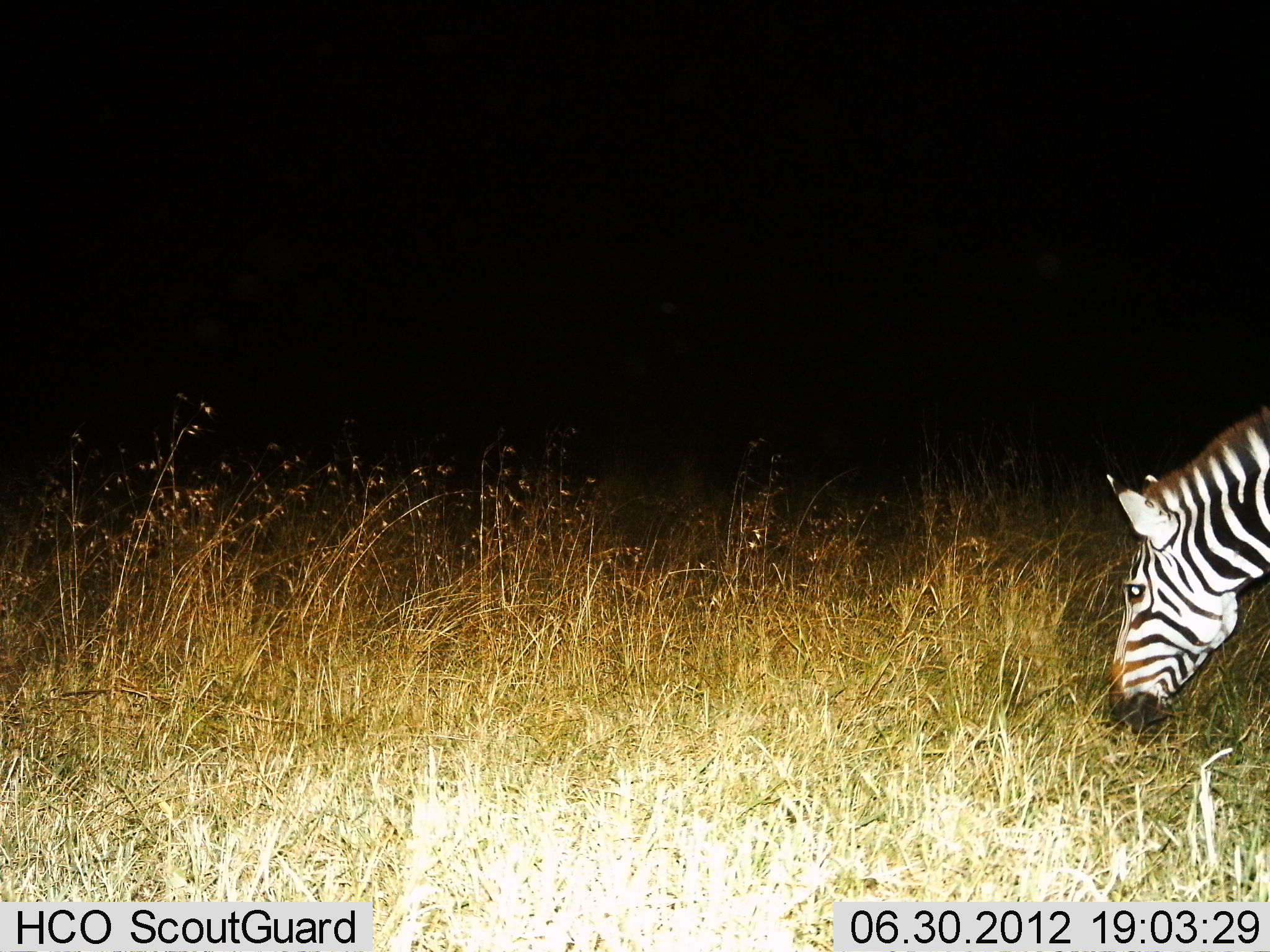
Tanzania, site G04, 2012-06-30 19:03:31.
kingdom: Animalia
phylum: Chordata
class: Mammalia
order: Perissodactyla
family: Equidae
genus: Equus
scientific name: Equus quagga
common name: plains zebra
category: zebra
Zebra (plains zebra) (Equus quagga), count 1. Behavior (volunteer vote fractions): standing 0%, resting 0%, moving 0%, interacting 0%. Young present (vote fraction): 0%. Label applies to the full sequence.